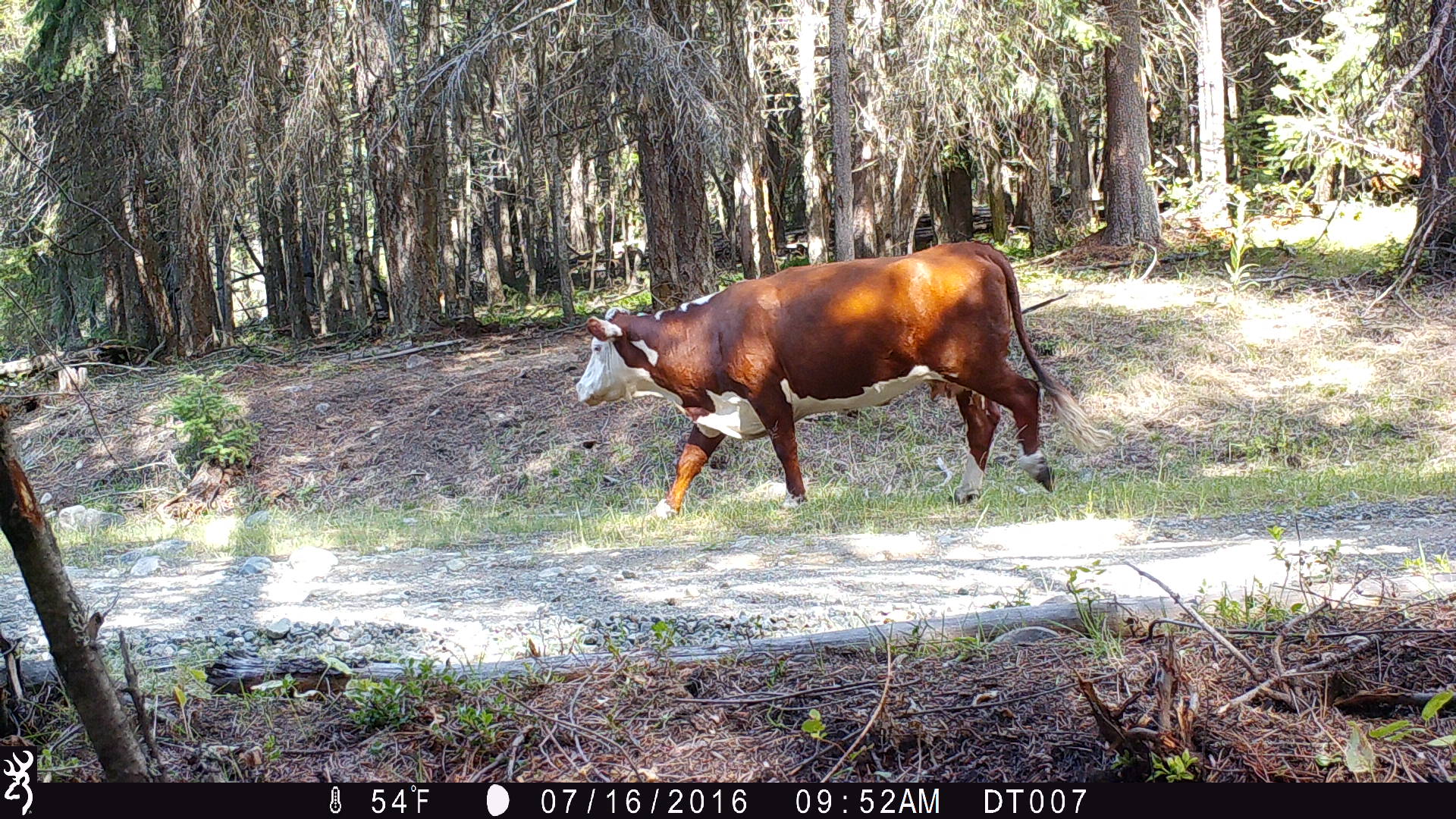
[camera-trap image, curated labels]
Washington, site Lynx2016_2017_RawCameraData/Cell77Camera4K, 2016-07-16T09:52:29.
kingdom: Animalia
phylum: Chordata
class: Mammalia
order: Artiodactyla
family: Bovidae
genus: Bos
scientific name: Bos taurus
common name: domestic cattle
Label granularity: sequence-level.